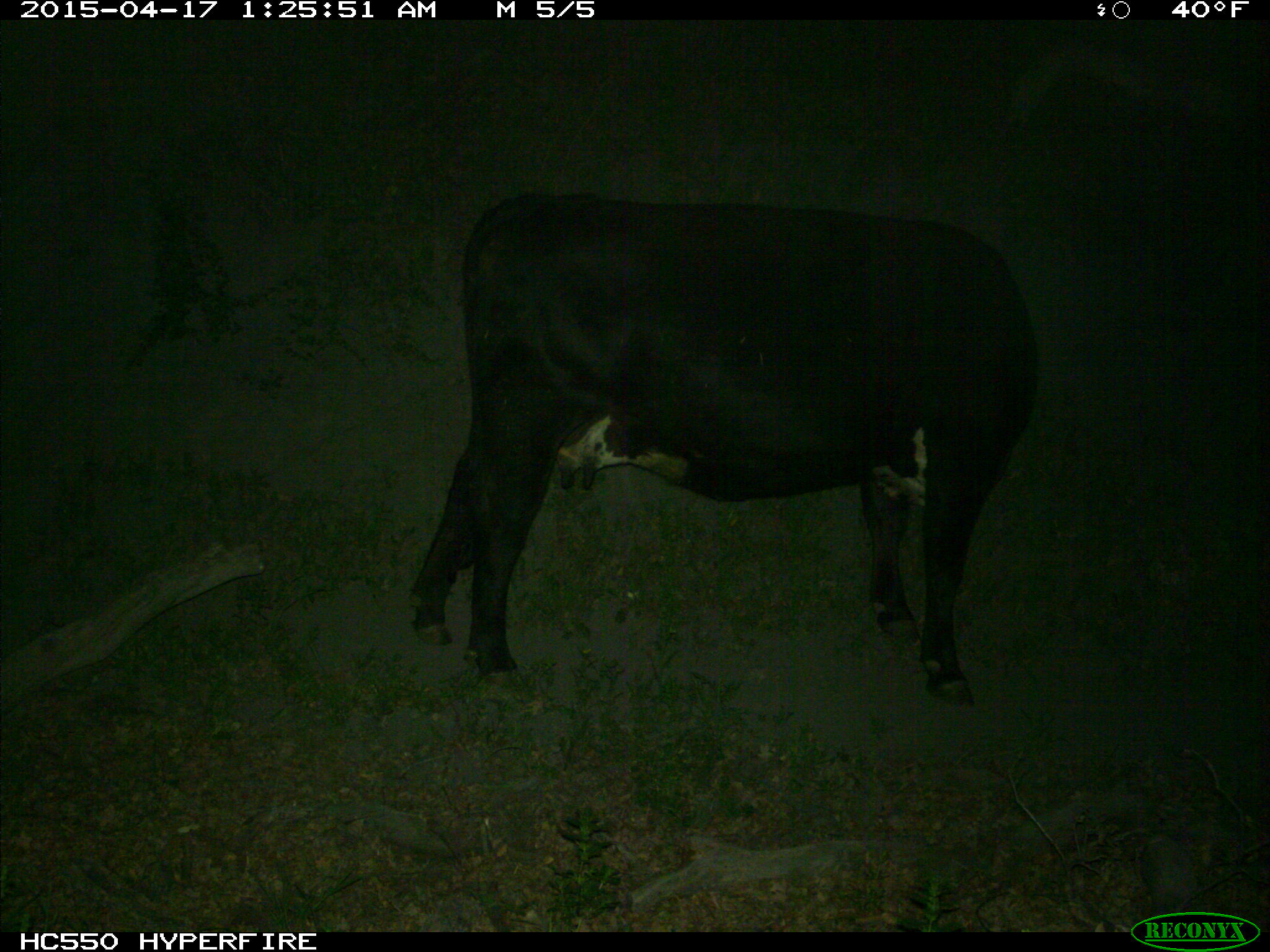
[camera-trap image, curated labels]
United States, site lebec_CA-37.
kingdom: Animalia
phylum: Chordata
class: Mammalia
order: Artiodactyla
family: Bovidae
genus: Bos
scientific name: Bos taurus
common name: domestic cow